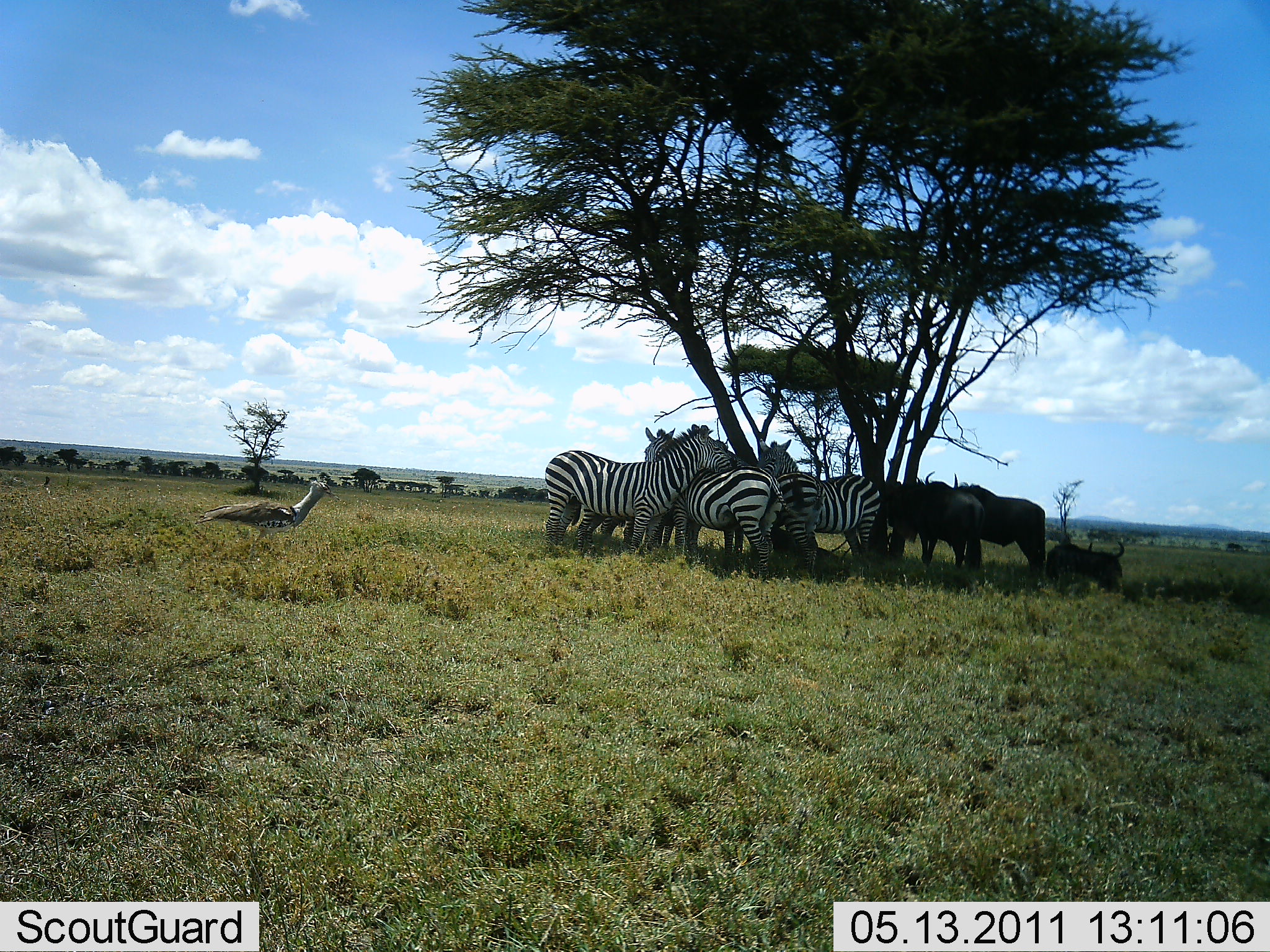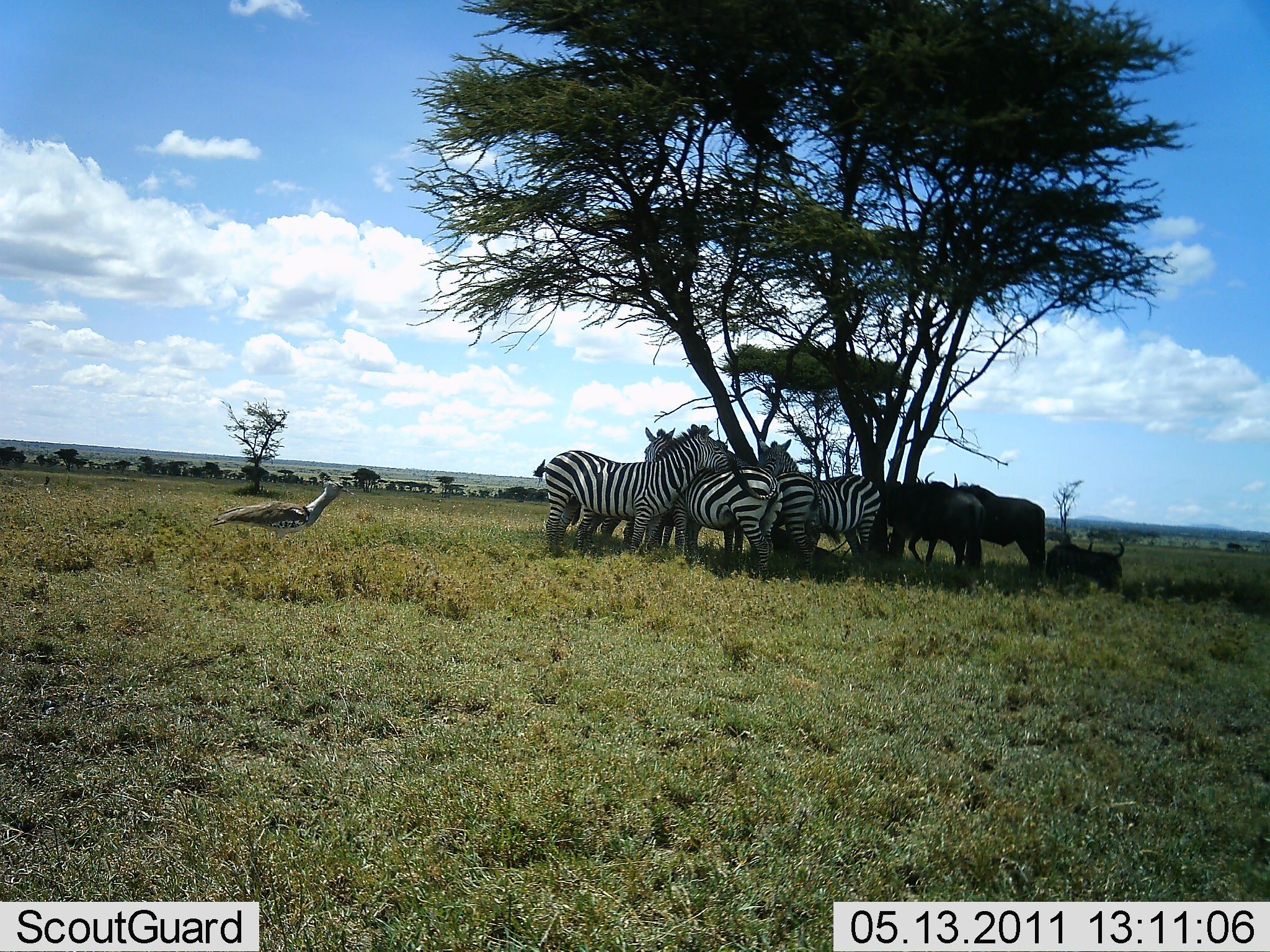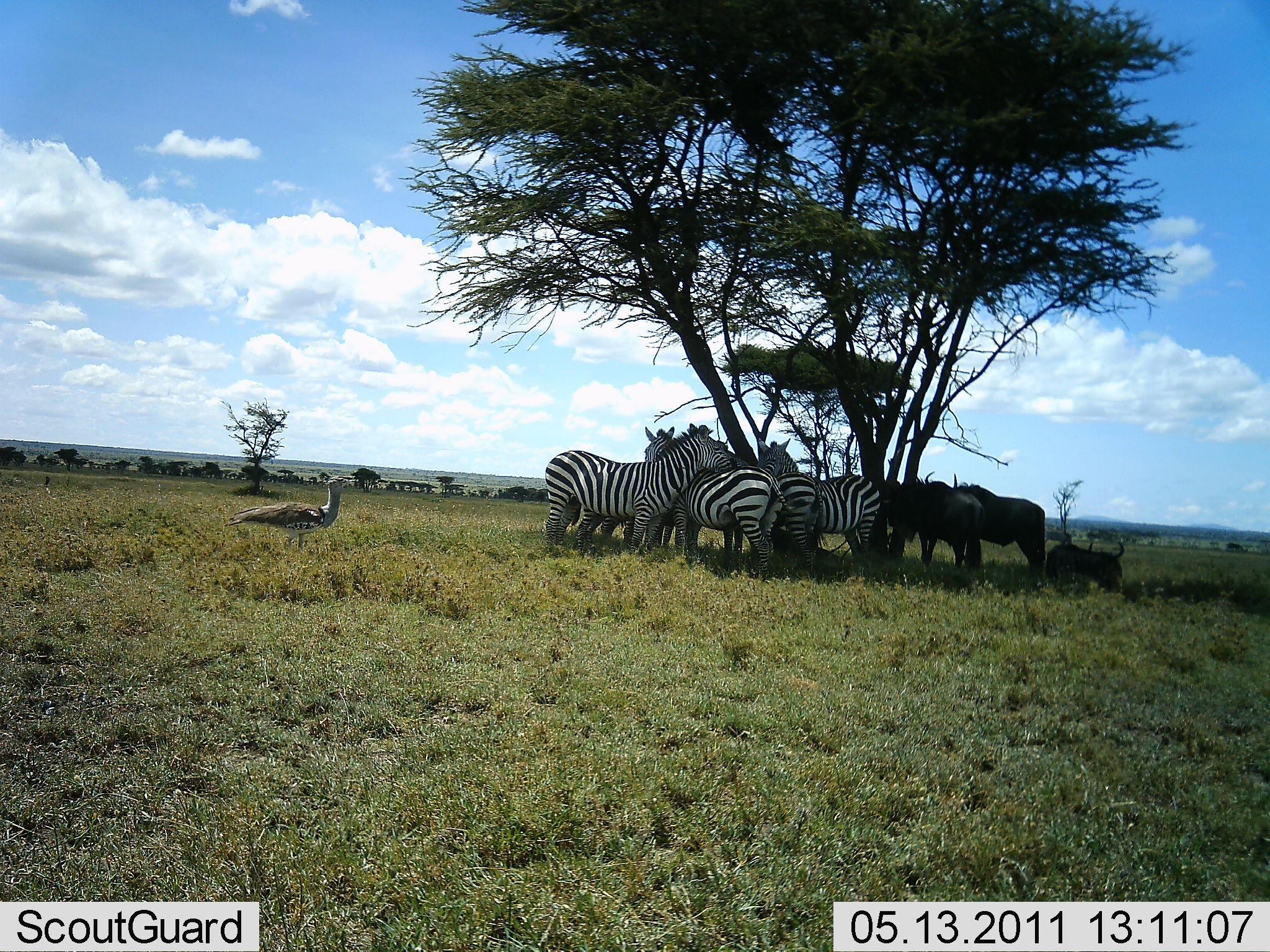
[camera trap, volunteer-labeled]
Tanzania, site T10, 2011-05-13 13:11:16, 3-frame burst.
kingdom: Animalia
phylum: Chordata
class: Aves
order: Otidiformes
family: Otididae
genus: Ardeotis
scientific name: Ardeotis kori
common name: kori bustard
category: koribustard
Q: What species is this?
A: Koribustard (kori bustard) (Ardeotis kori).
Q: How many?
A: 1.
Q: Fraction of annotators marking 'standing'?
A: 33%.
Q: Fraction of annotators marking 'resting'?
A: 0%.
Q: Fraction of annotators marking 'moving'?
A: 67%.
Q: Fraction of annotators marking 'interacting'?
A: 0%.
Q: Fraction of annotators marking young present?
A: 0%.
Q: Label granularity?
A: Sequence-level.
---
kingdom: Animalia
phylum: Chordata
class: Mammalia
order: Artiodactyla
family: Bovidae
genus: Connochaetes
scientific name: Connochaetes taurinus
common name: blue wildebeest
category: wildebeest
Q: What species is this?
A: Wildebeest (blue wildebeest) (Connochaetes taurinus).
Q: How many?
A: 3.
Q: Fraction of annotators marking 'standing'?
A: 64%.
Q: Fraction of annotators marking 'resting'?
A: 91%.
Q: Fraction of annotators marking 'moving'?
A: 0%.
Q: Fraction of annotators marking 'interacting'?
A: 0%.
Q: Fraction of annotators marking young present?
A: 0%.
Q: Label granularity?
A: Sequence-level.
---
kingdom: Animalia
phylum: Chordata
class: Mammalia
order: Perissodactyla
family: Equidae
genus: Equus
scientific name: Equus quagga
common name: plains zebra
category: zebra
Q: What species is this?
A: Zebra (plains zebra) (Equus quagga).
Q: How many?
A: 4.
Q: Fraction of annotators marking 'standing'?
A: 67%.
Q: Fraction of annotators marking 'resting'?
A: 58%.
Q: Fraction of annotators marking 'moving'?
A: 0%.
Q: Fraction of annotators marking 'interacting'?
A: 25%.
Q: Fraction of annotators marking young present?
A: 0%.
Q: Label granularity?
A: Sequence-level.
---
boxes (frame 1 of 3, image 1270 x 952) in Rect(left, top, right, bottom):
animal: Rect(541, 421, 737, 560); Rect(634, 426, 802, 580); Rect(702, 438, 827, 580); Rect(754, 439, 881, 578); Rect(924, 470, 1048, 579); Rect(195, 480, 340, 550); Rect(885, 477, 985, 573); Rect(1043, 532, 1126, 596)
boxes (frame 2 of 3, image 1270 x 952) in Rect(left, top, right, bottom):
animal: Rect(534, 423, 730, 561); Rect(641, 425, 809, 583); Rect(683, 423, 842, 580); Rect(768, 438, 883, 580); Rect(924, 473, 1048, 581); Rect(207, 477, 358, 551); Rect(883, 477, 983, 574); Rect(1043, 532, 1126, 596); Rect(755, 437, 793, 484)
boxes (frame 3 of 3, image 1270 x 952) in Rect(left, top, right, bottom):
animal: Rect(540, 423, 736, 561); Rect(641, 425, 809, 582); Rect(683, 423, 843, 580); Rect(768, 438, 883, 580); Rect(923, 471, 1046, 582); Rect(224, 474, 359, 550); Rect(883, 477, 985, 577); Rect(1047, 532, 1126, 596); Rect(755, 437, 793, 484)